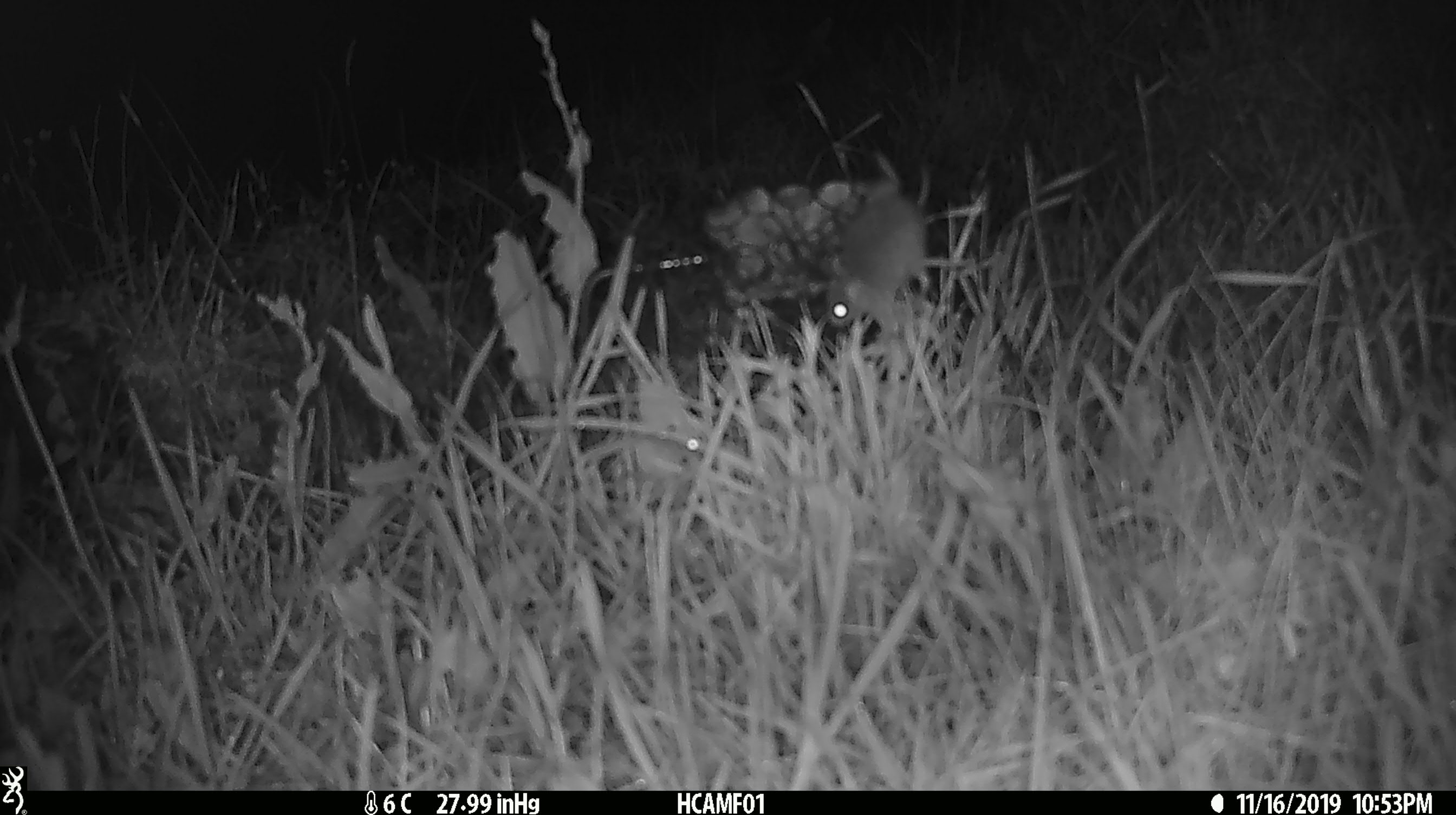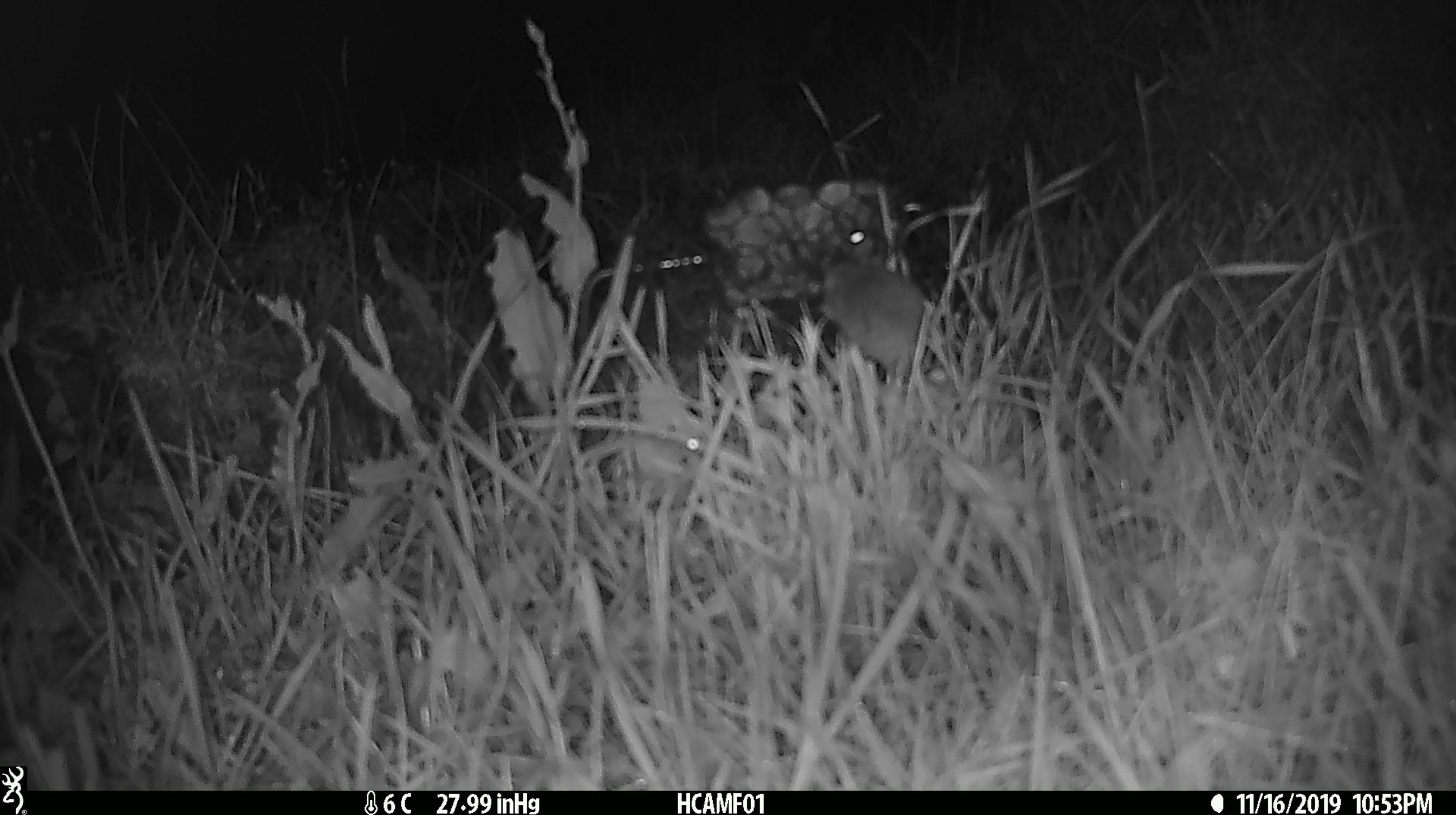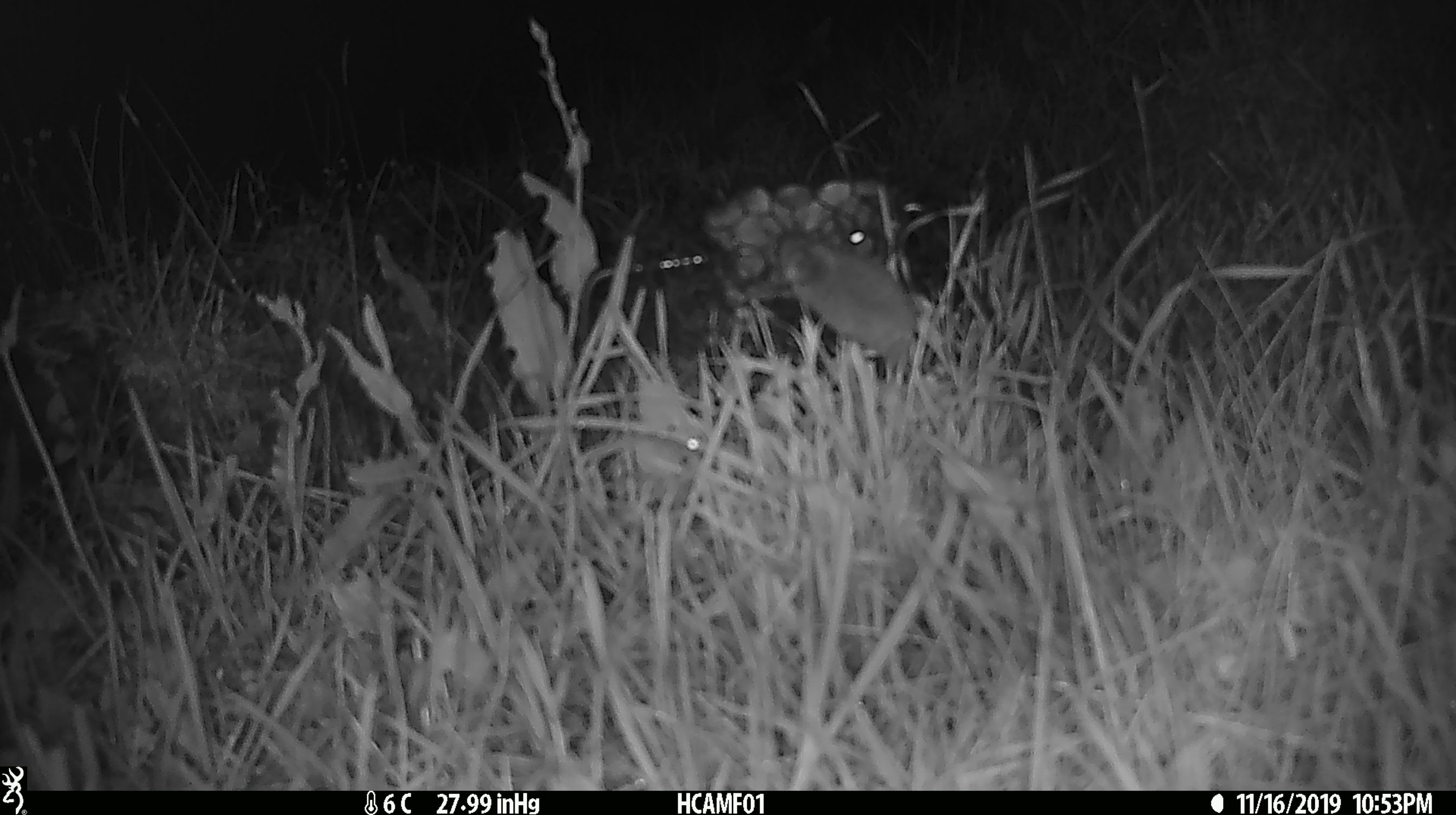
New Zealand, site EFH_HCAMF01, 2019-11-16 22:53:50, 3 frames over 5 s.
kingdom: Animalia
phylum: Chordata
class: Mammalia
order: Rodentia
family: Muridae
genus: Mus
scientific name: Mus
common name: mouse